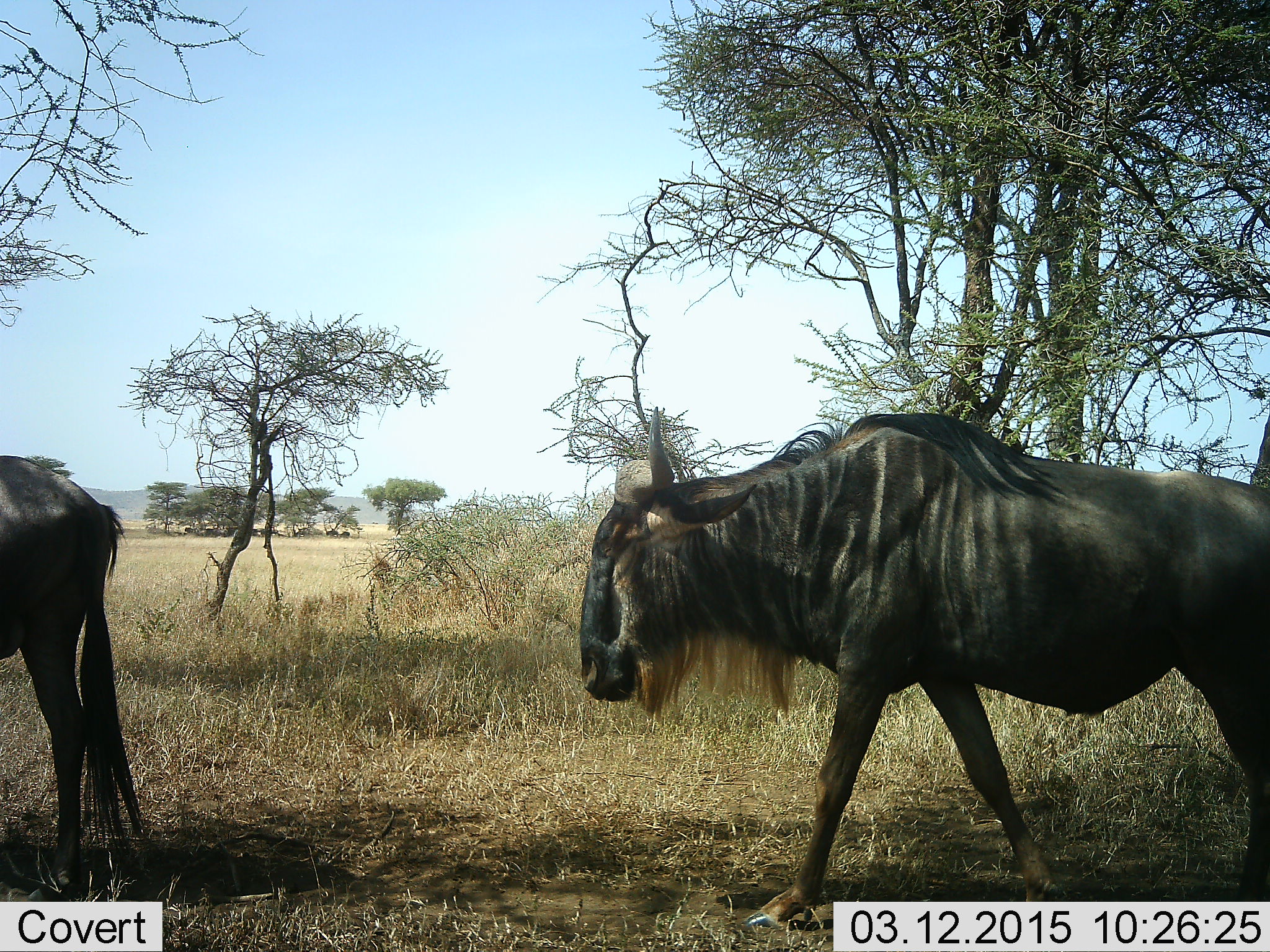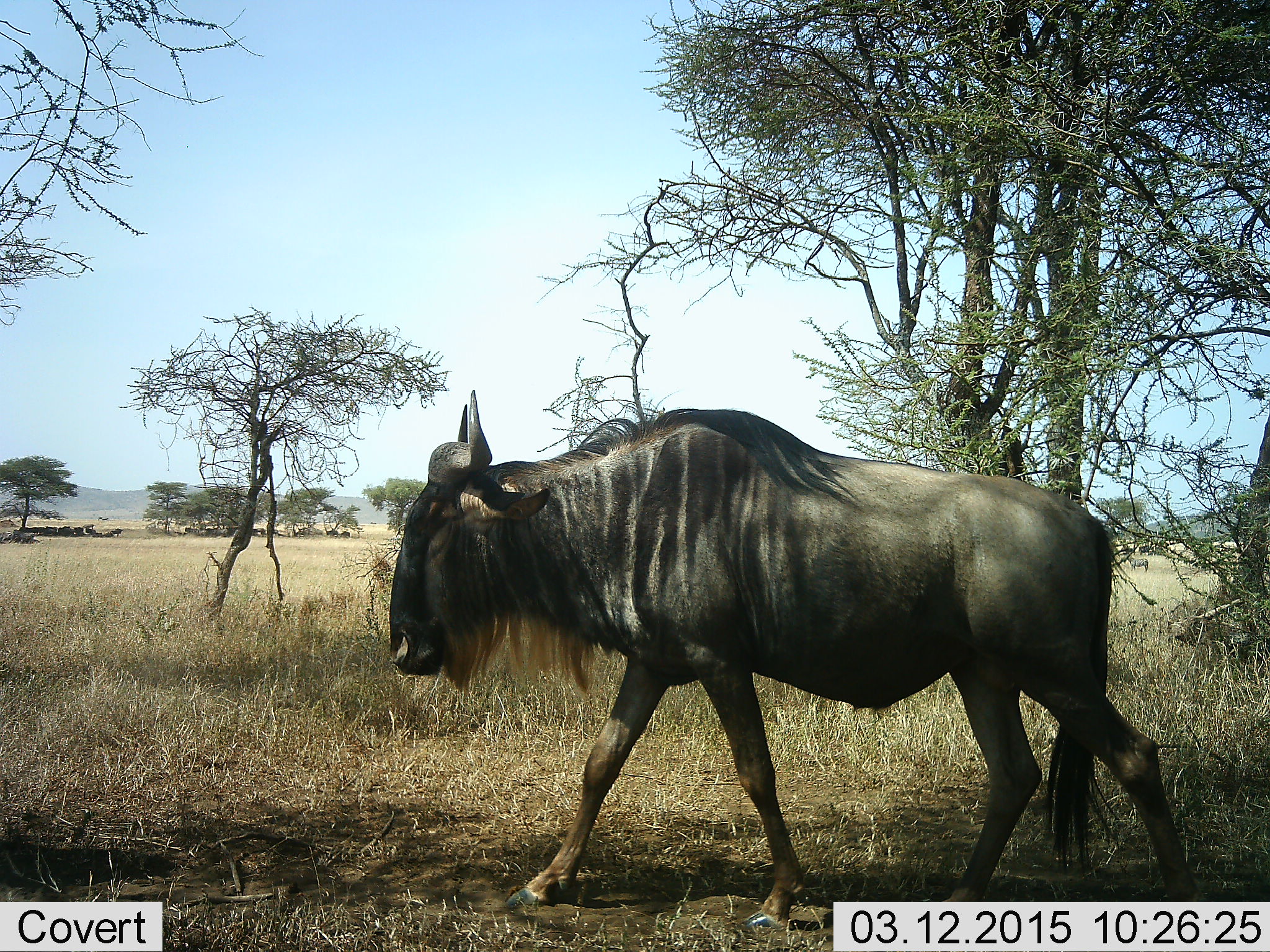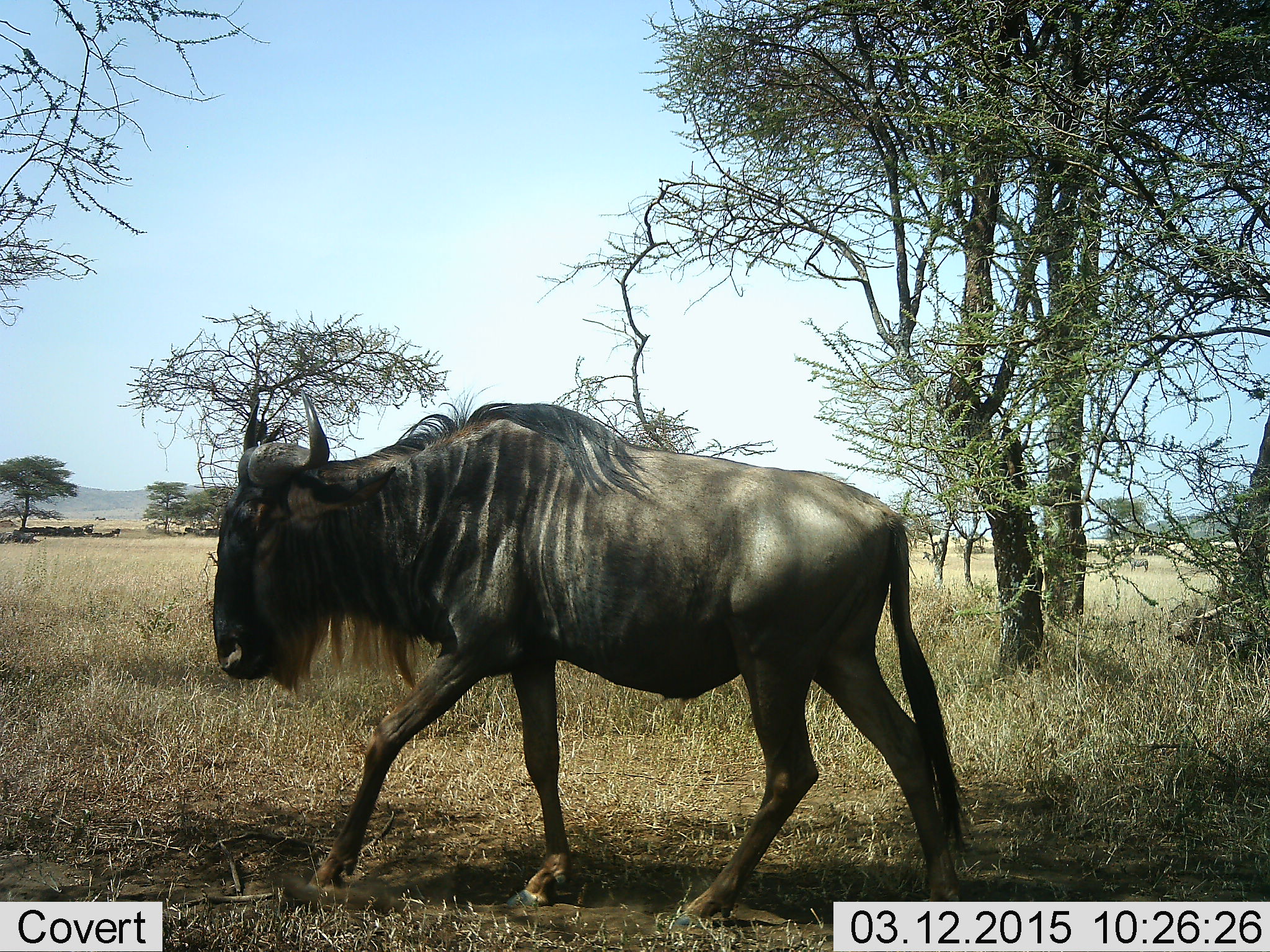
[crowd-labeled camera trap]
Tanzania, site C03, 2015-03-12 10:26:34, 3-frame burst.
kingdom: Animalia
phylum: Chordata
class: Mammalia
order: Artiodactyla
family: Bovidae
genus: Connochaetes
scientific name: Connochaetes taurinus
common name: blue wildebeest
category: wildebeest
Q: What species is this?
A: Wildebeest (blue wildebeest) (Connochaetes taurinus).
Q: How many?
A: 2.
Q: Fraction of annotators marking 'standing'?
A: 20%.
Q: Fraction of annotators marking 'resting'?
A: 10%.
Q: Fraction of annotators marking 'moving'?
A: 90%.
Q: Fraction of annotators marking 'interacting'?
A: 0%.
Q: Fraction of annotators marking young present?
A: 0%.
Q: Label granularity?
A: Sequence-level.